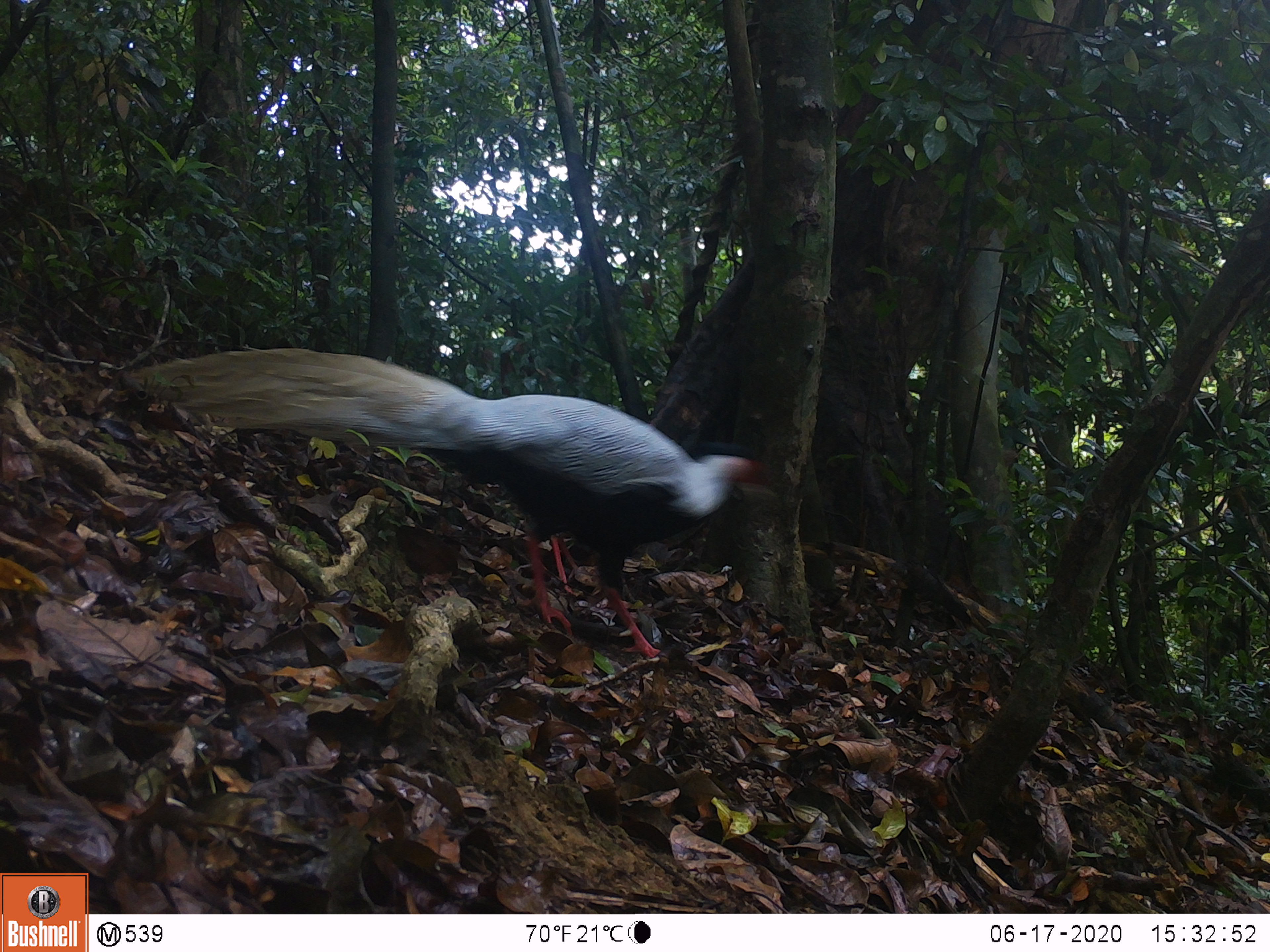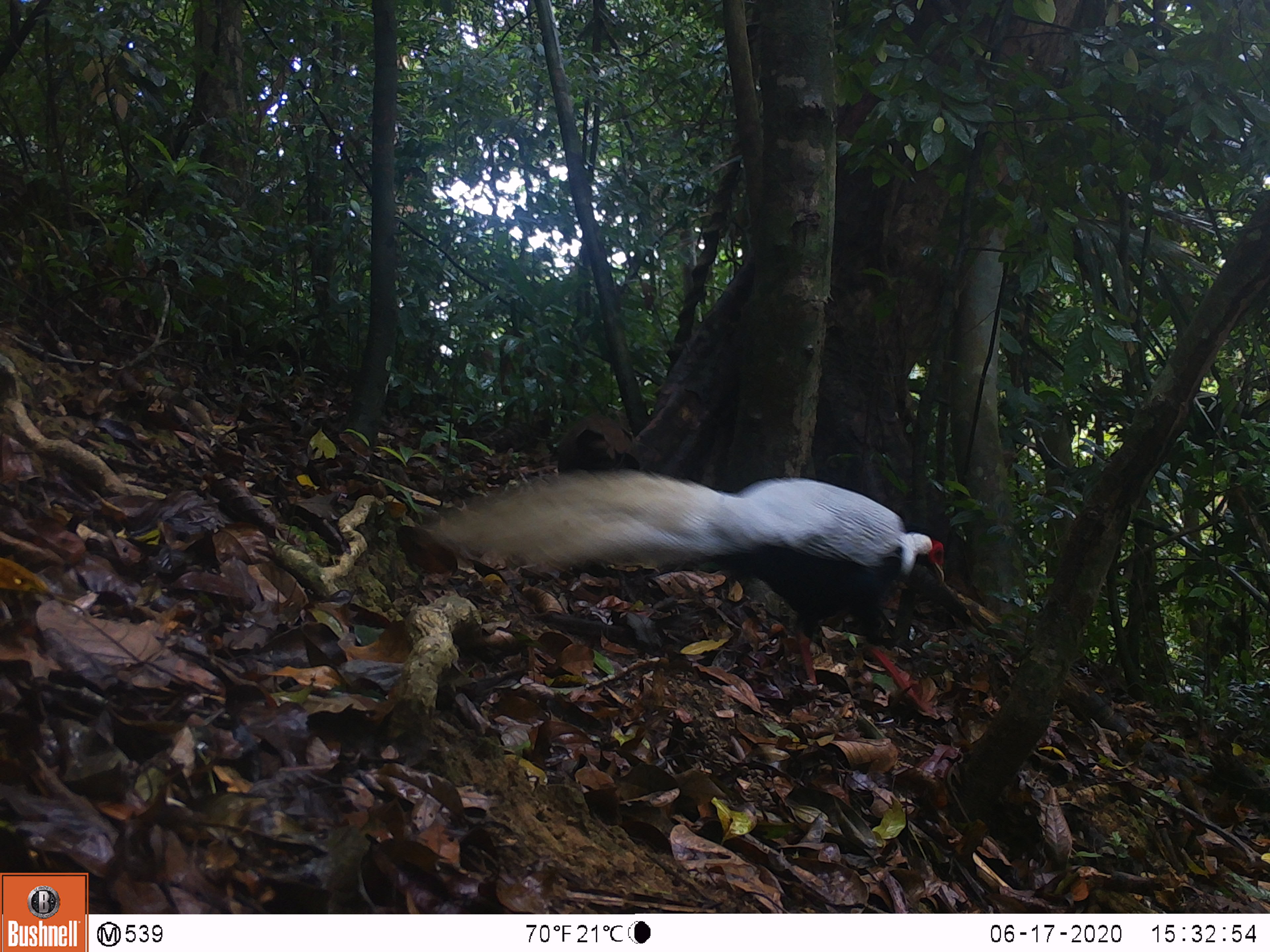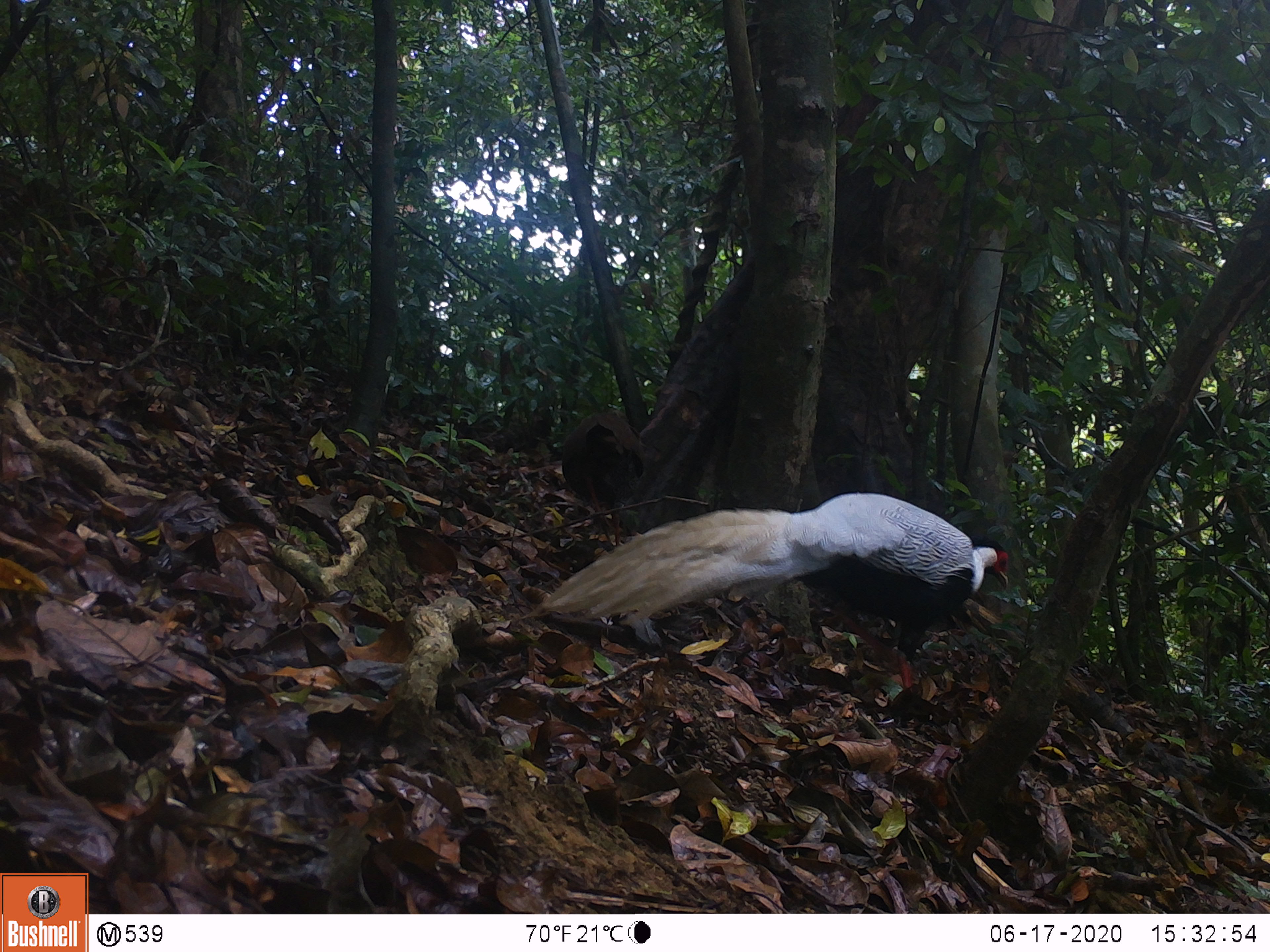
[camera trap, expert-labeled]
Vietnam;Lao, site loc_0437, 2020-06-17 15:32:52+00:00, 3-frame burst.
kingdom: Animalia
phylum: Chordata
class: Aves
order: Galliformes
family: Phasianidae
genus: Lophura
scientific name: Lophura nycthemera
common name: silver pheasant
Silver pheasant (Lophura nycthemera). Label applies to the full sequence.